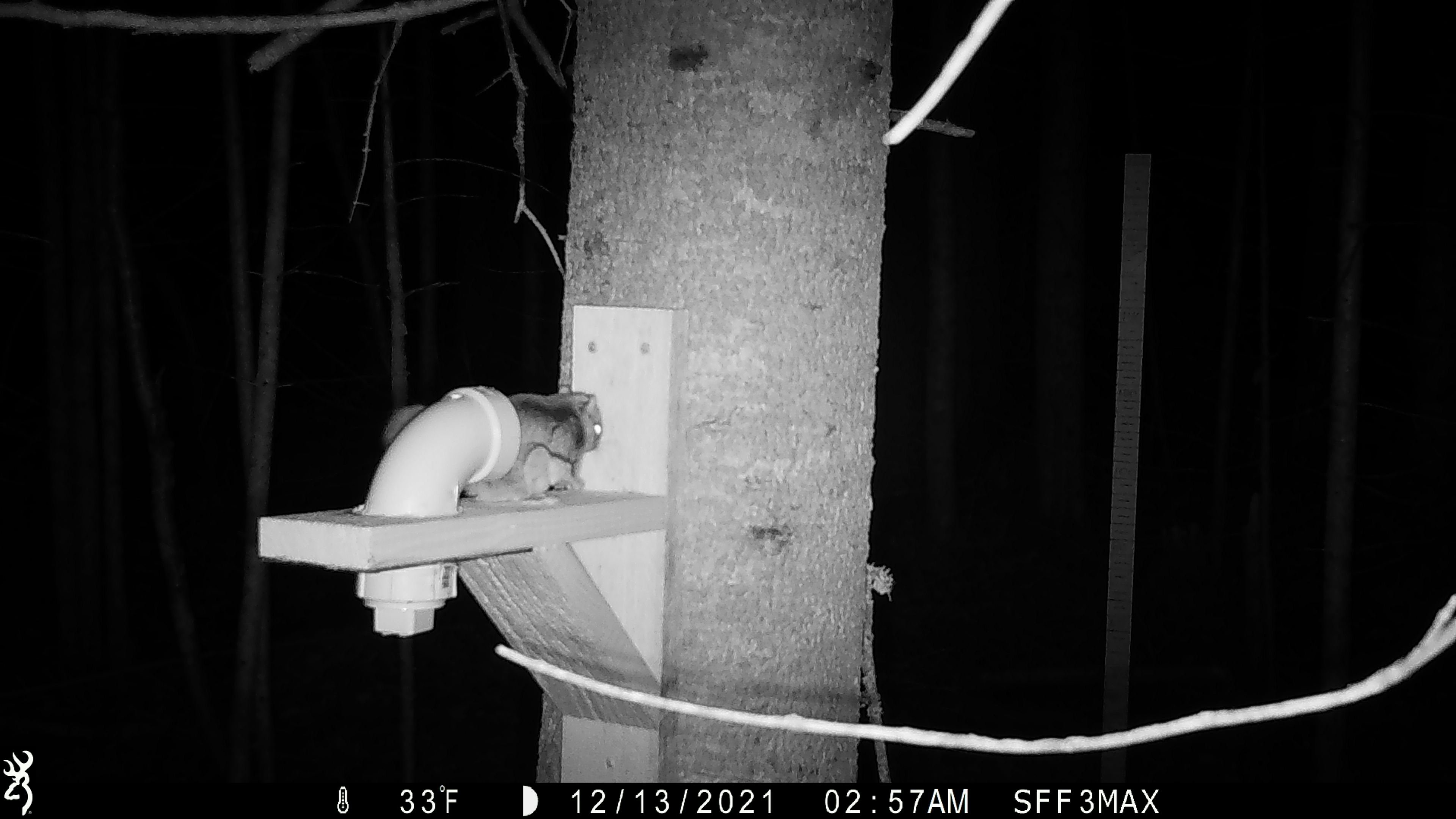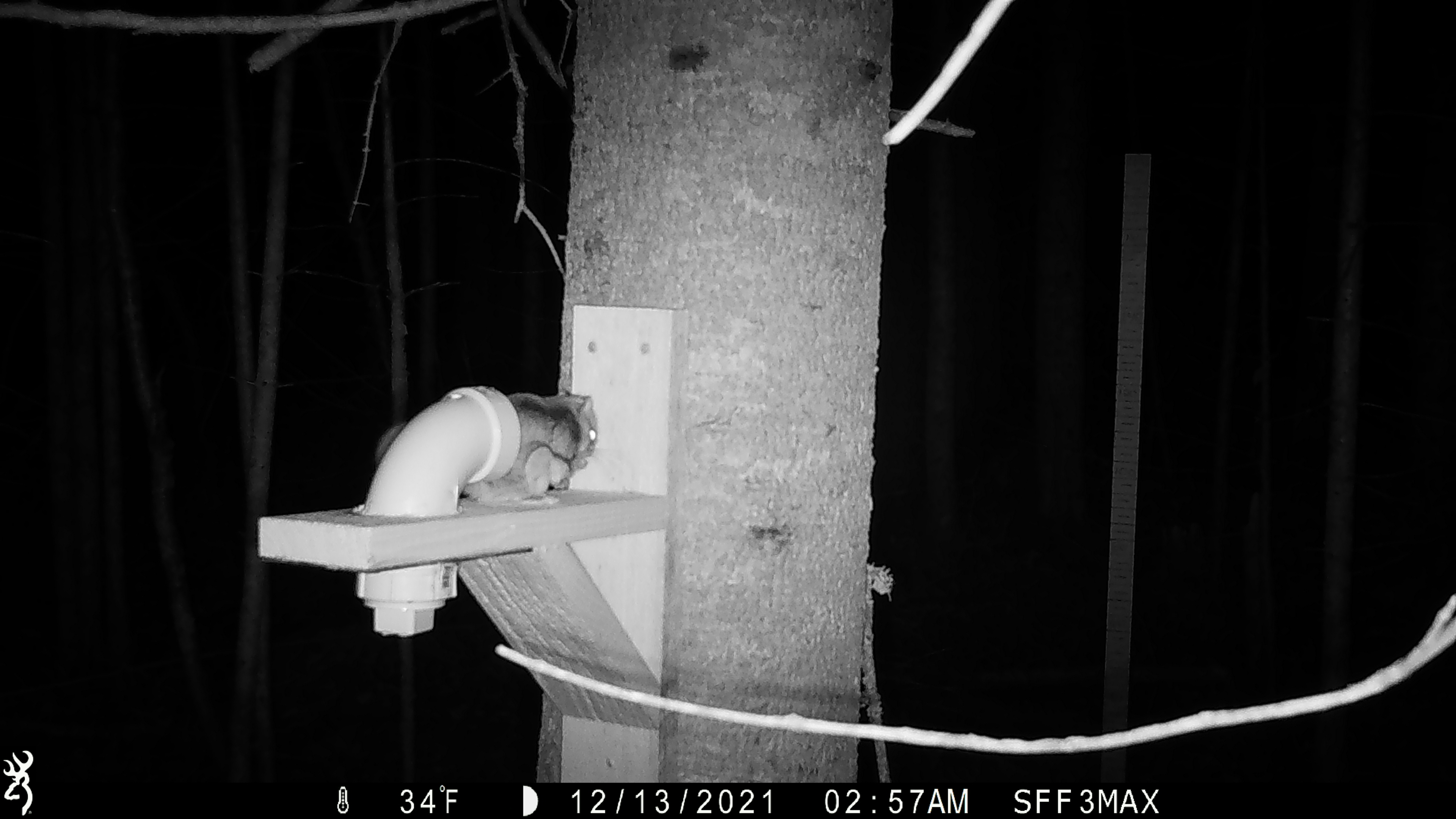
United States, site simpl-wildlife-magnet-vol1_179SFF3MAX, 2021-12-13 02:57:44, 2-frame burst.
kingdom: Animalia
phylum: Chordata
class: Mammalia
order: Rodentia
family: Sciuridae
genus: Glaucomys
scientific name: Glaucomys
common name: flying squirrel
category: flying squirrel sp.